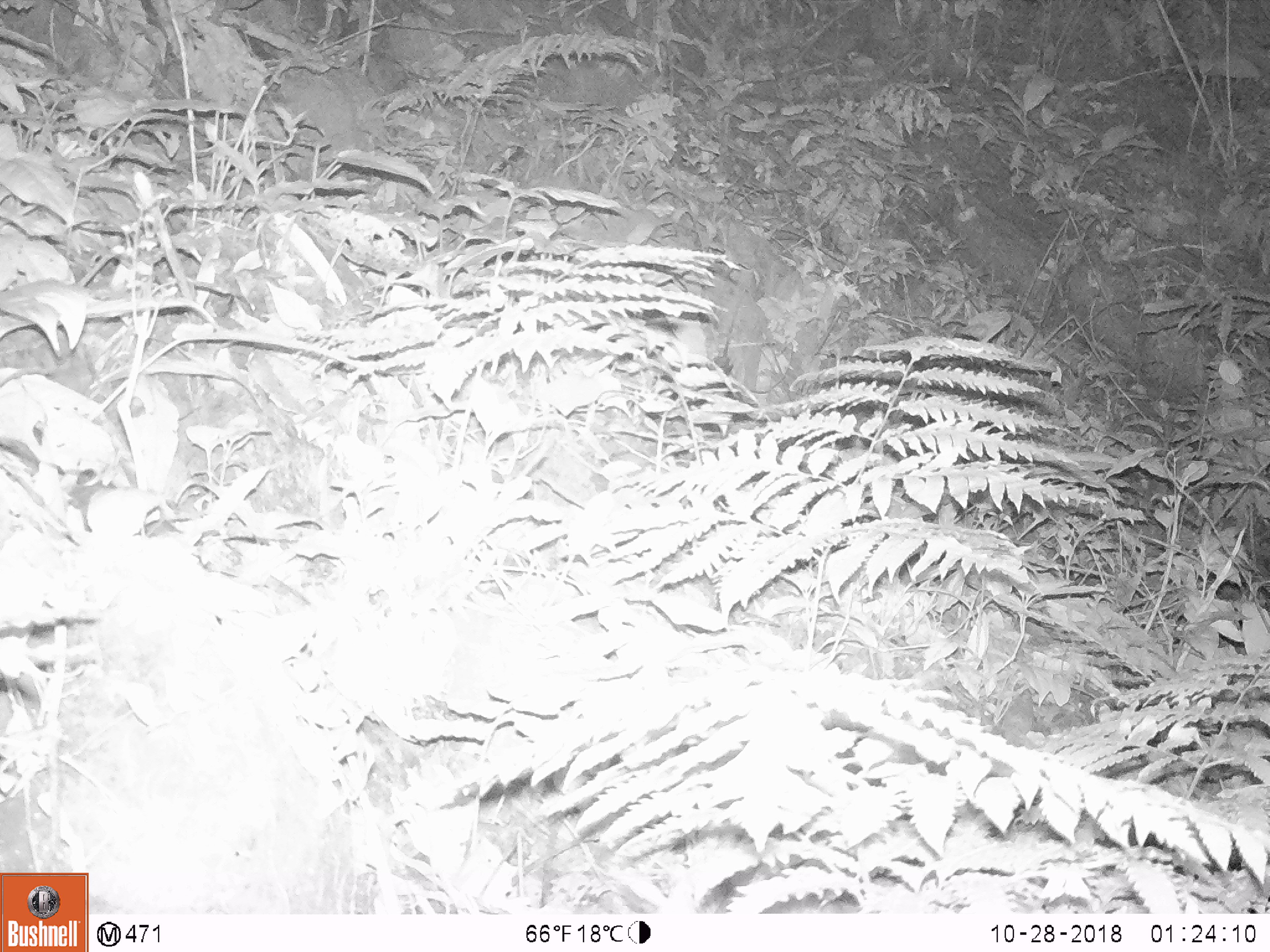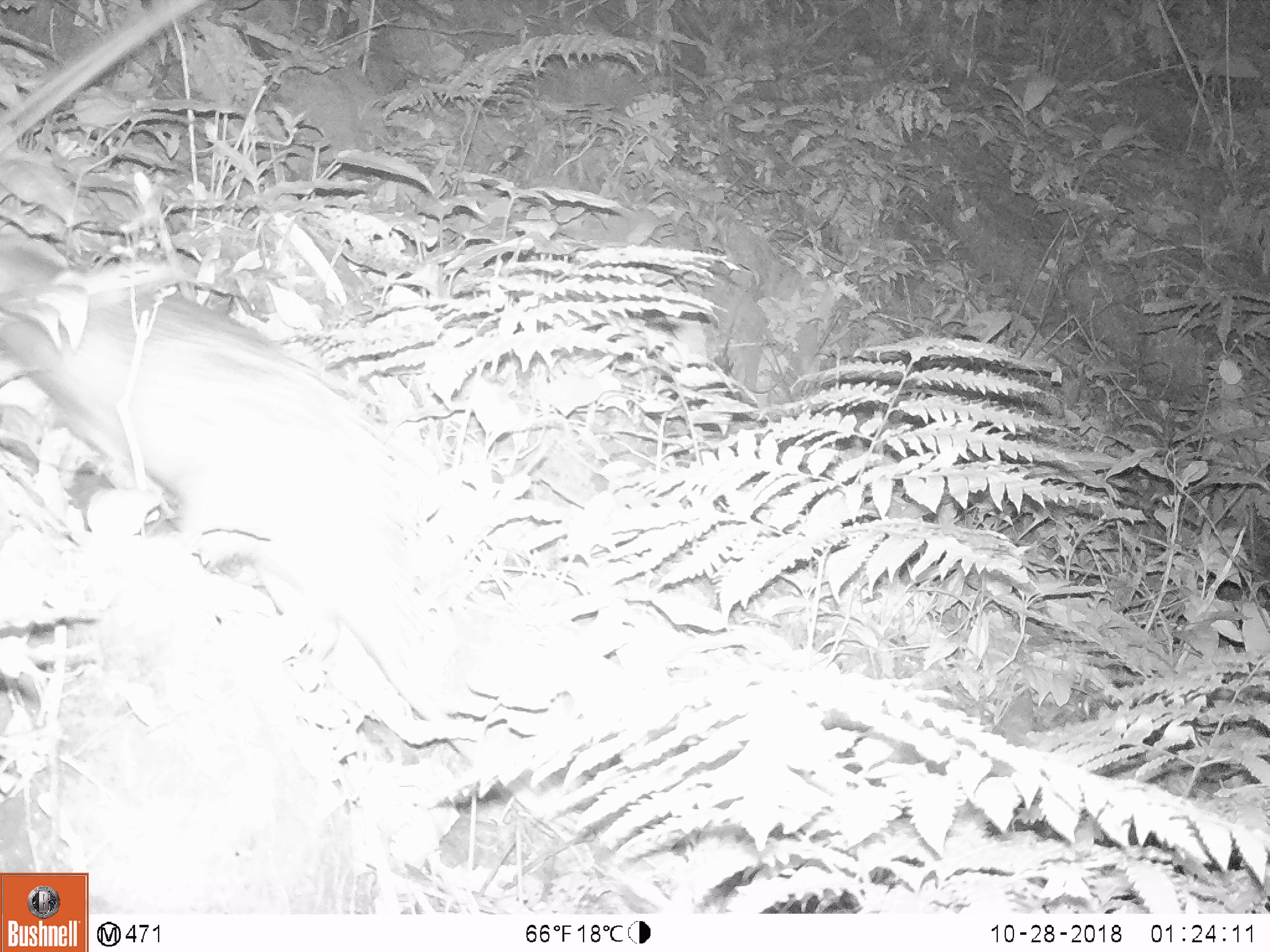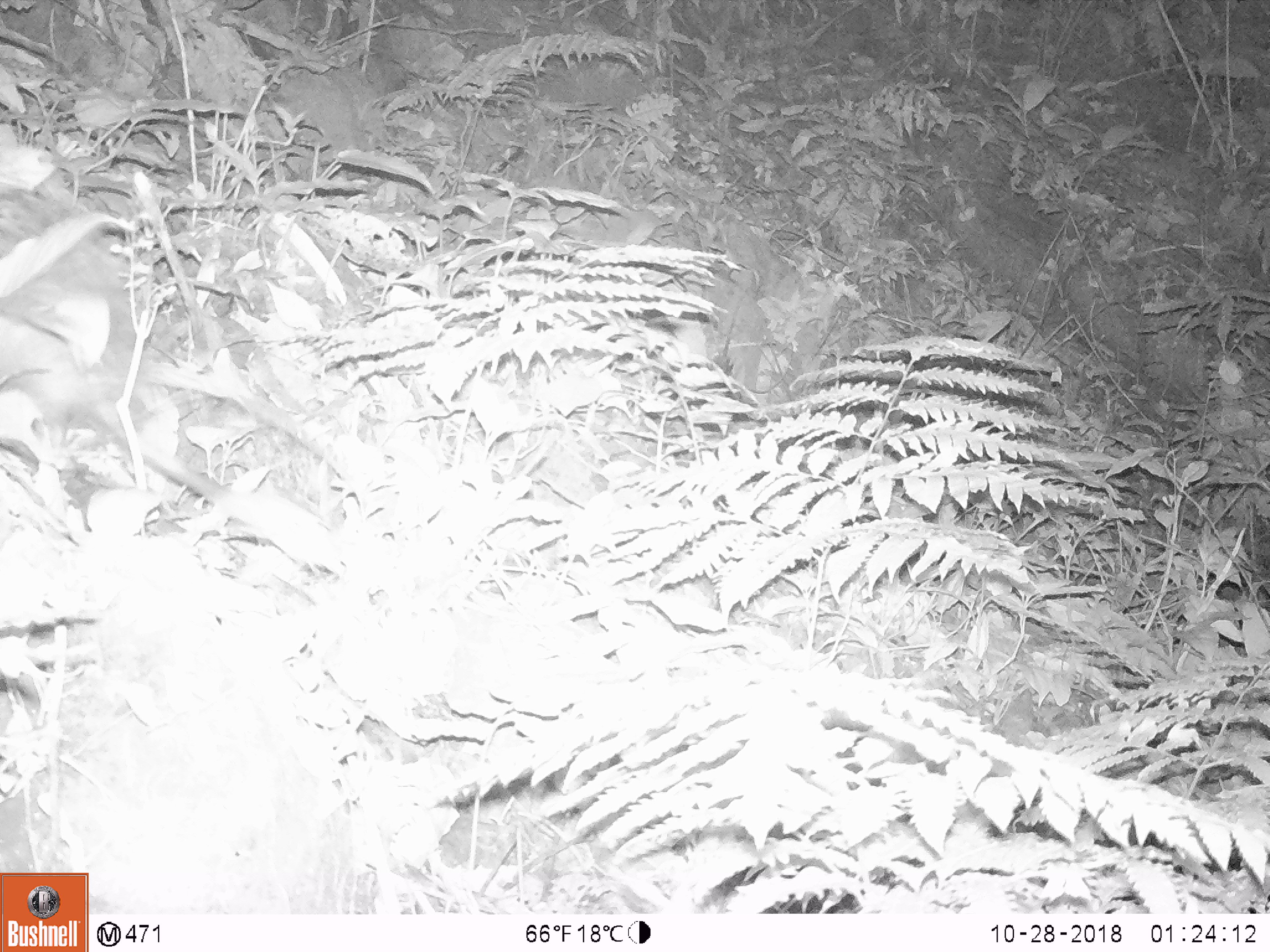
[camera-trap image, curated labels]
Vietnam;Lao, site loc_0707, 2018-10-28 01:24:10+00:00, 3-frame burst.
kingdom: Animalia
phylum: Chordata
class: Mammalia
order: Rodentia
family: Hystricidae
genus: Atherurus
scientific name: Atherurus macrourus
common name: asiatic brush-tailed porcupine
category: asiatic brush tailed porcupine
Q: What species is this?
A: Asiatic brush tailed porcupine (asiatic brush-tailed porcupine) (Atherurus macrourus).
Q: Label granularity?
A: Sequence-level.